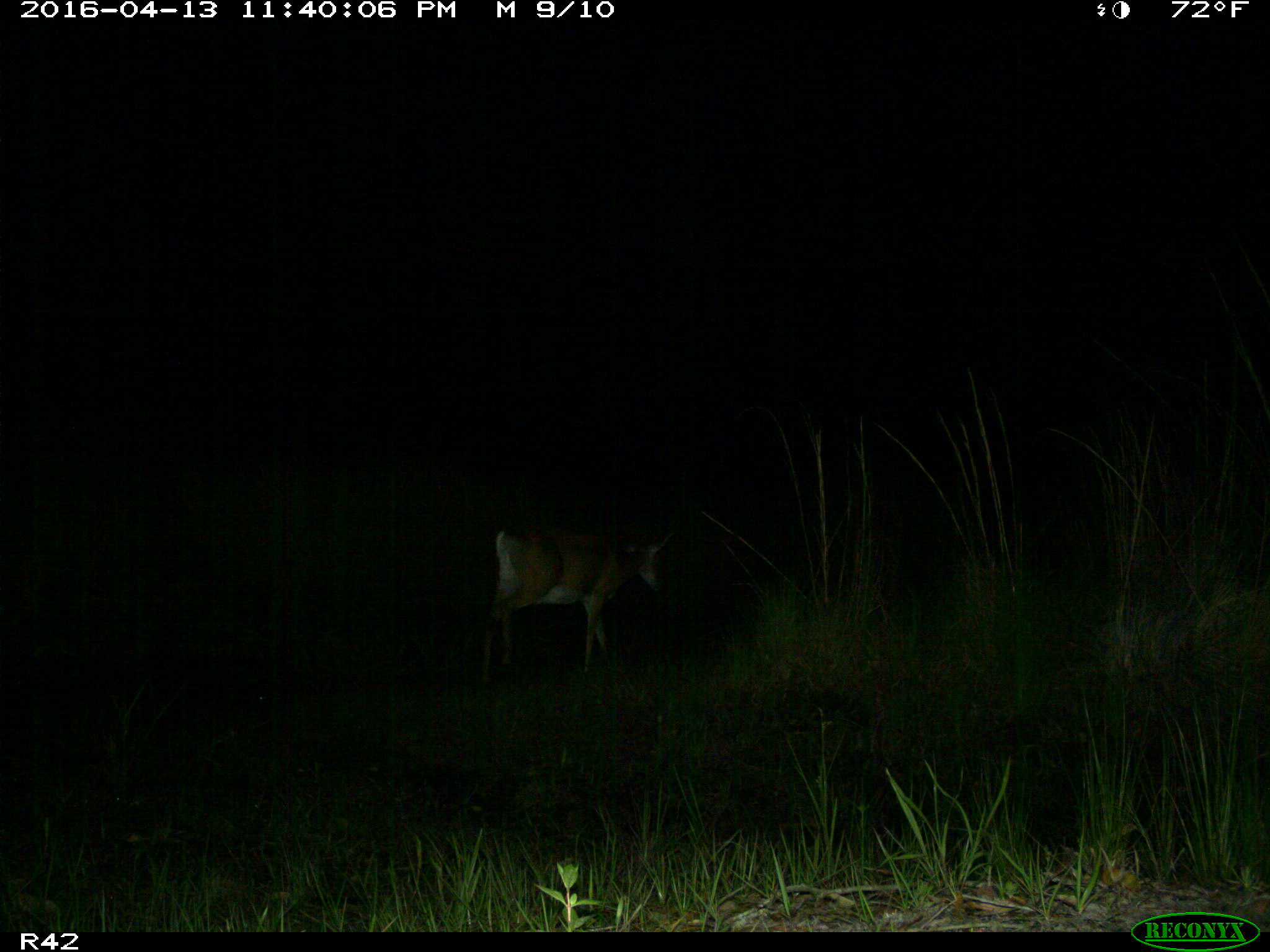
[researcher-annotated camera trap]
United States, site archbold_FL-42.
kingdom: Animalia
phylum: Chordata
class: Mammalia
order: Artiodactyla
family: Cervidae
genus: Odocoileus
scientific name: Odocoileus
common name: deer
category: unidentified deer